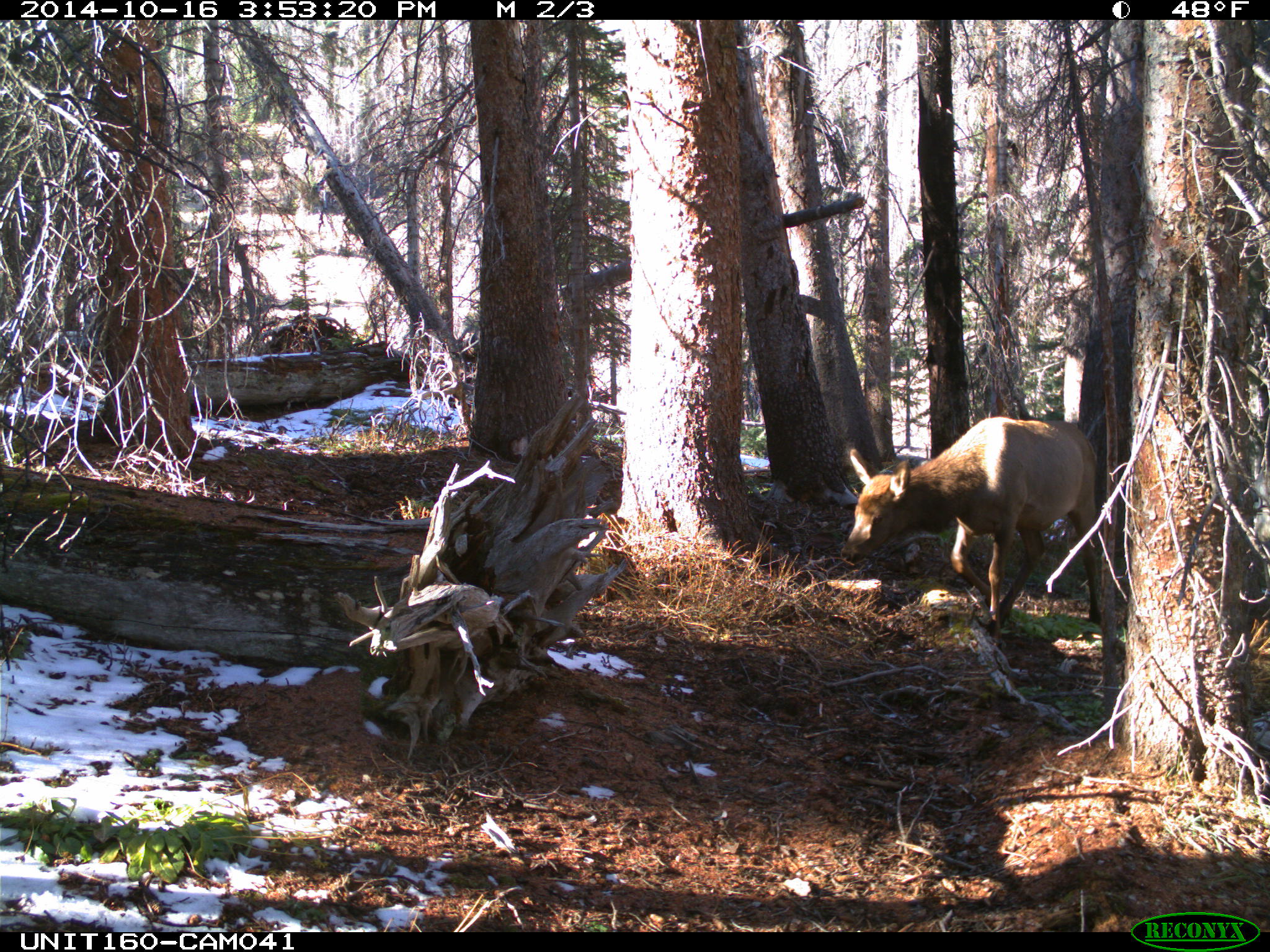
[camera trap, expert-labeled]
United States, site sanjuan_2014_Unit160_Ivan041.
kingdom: Animalia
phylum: Chordata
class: Mammalia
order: Artiodactyla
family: Cervidae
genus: Cervus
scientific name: Cervus elaphus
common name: red deer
Cervus elaphus (red deer).